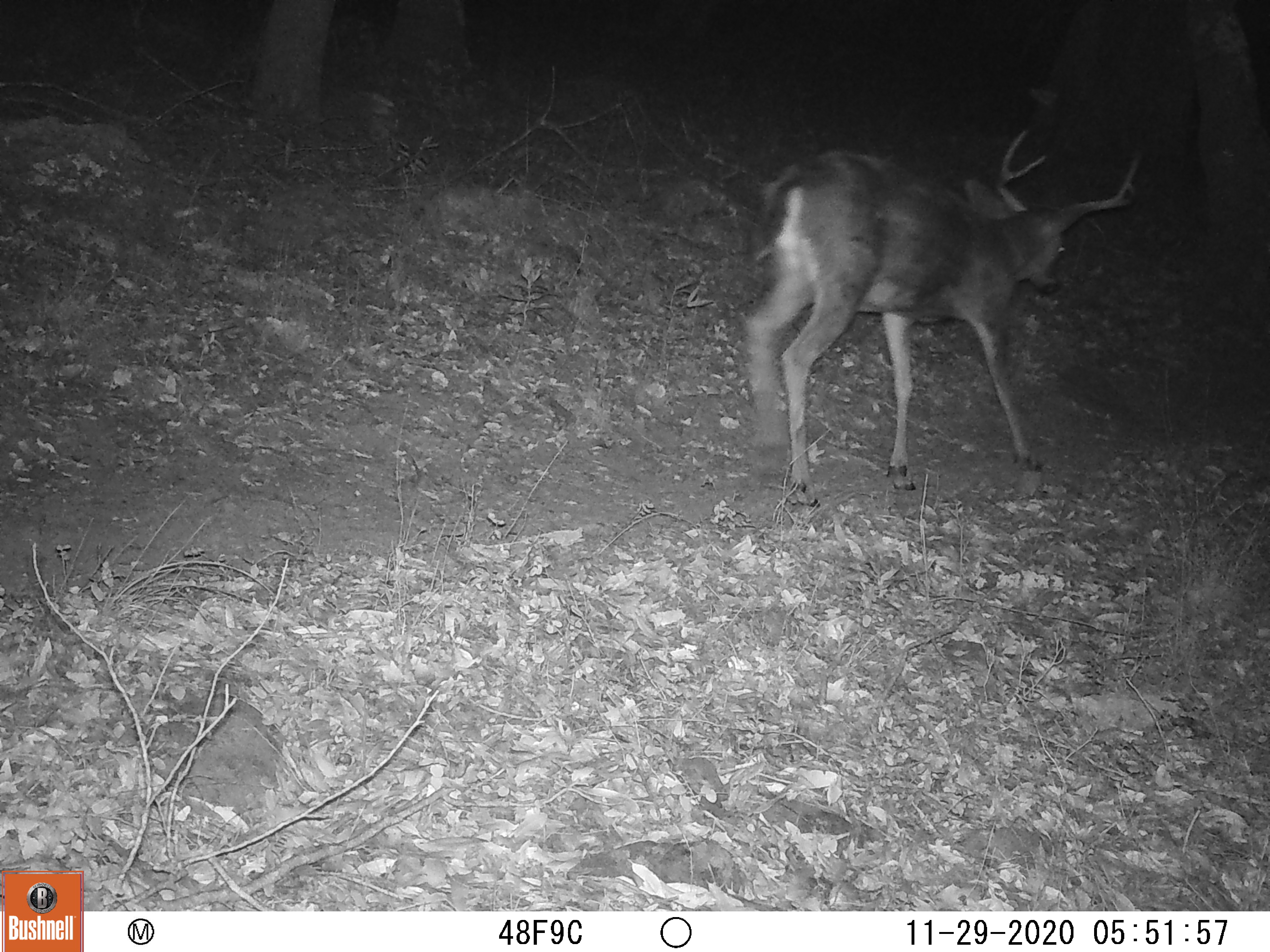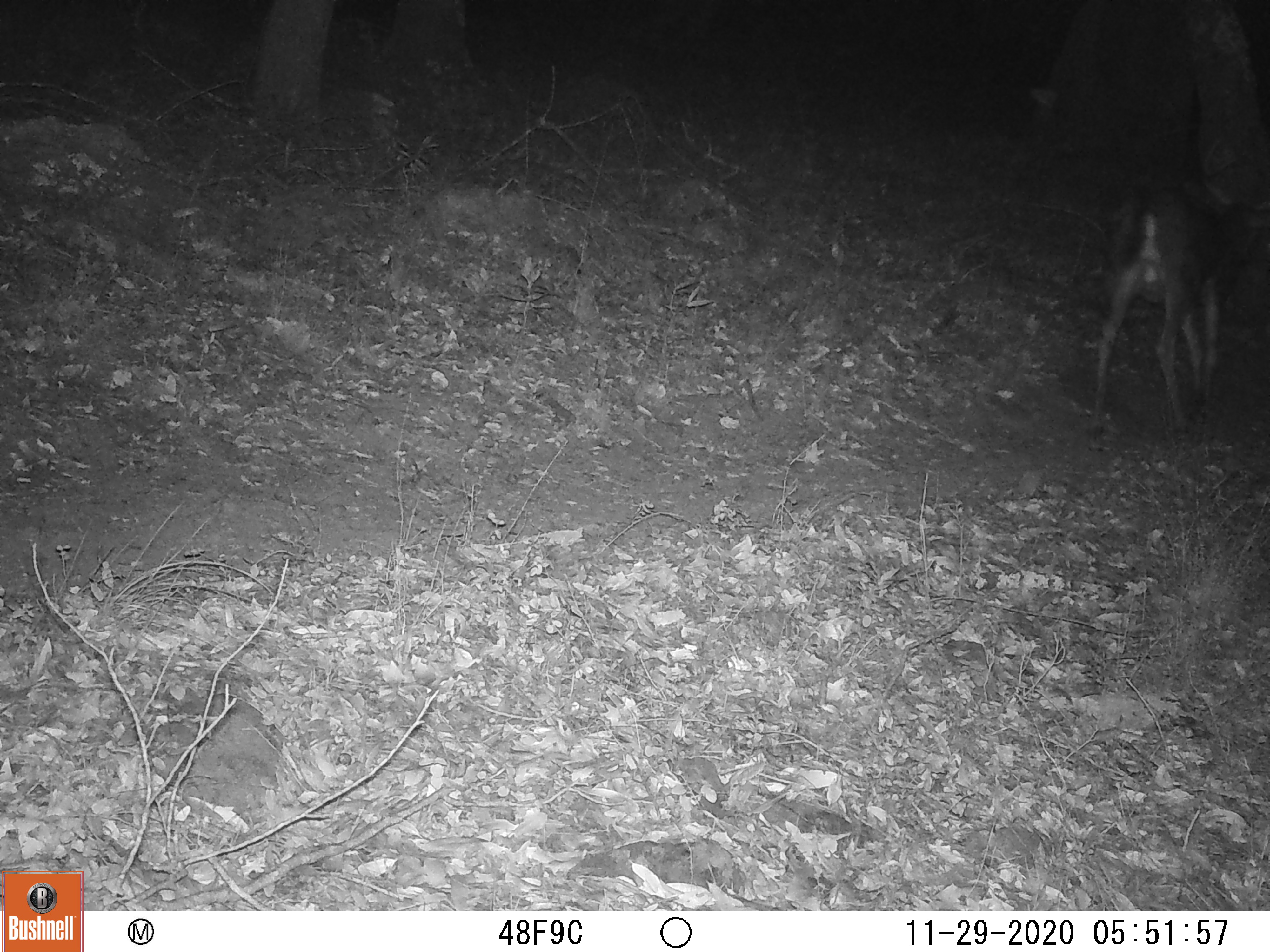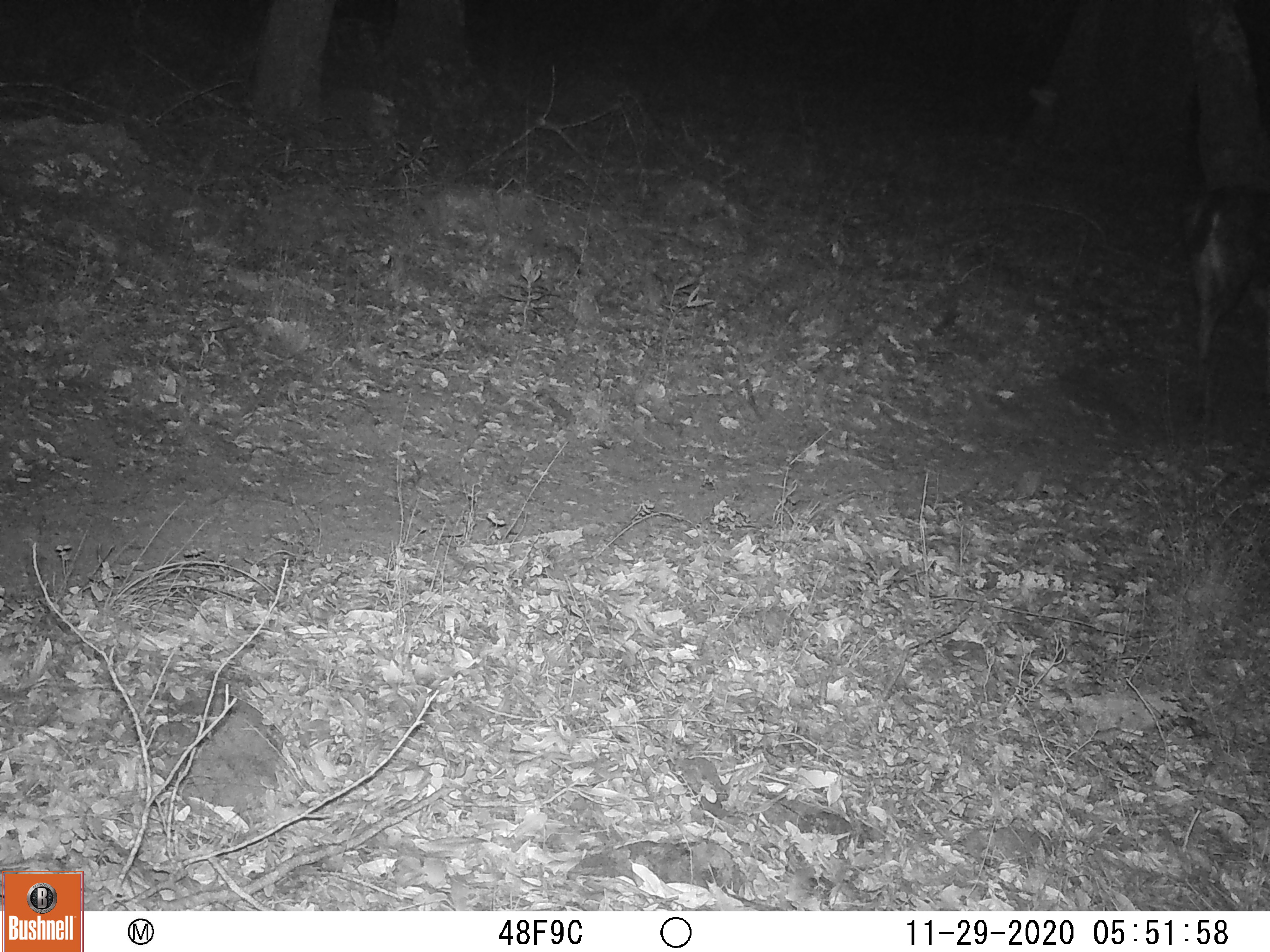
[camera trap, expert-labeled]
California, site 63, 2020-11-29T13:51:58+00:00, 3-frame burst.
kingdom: Animalia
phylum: Chordata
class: Mammalia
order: Artiodactyla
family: Cervidae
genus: Odocoileus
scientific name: Odocoileus hemionus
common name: mule deer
Mule deer (Odocoileus hemionus).